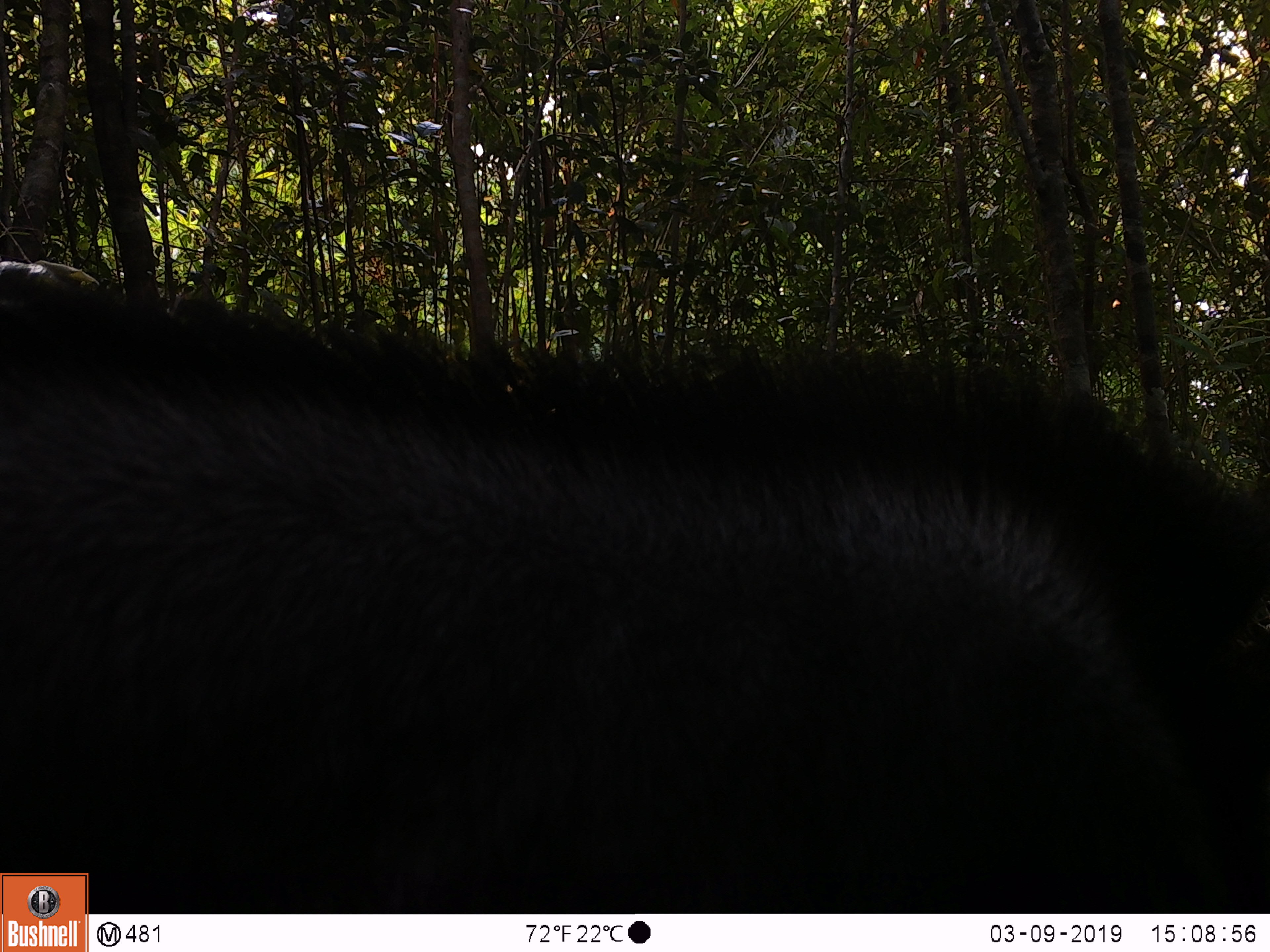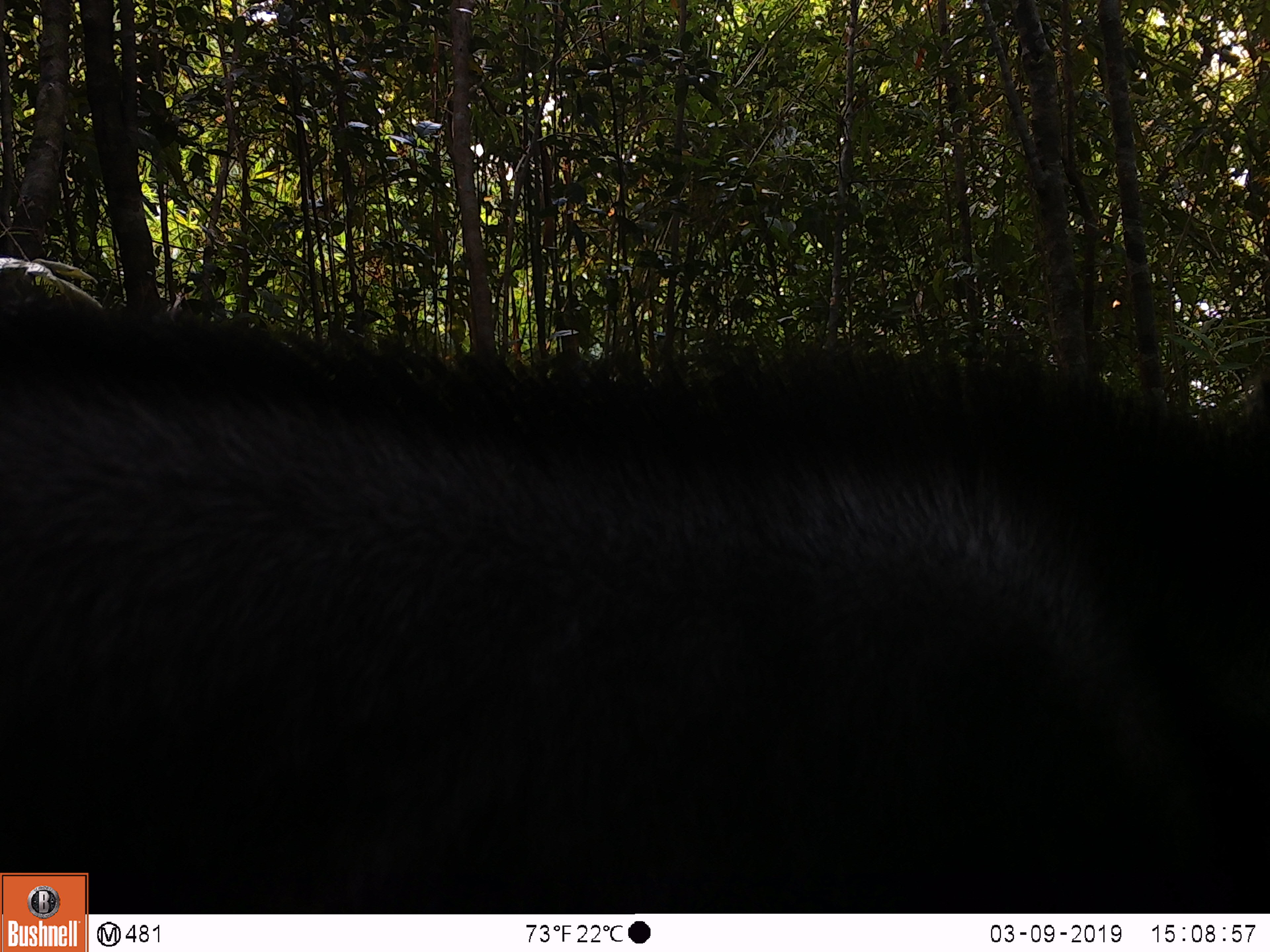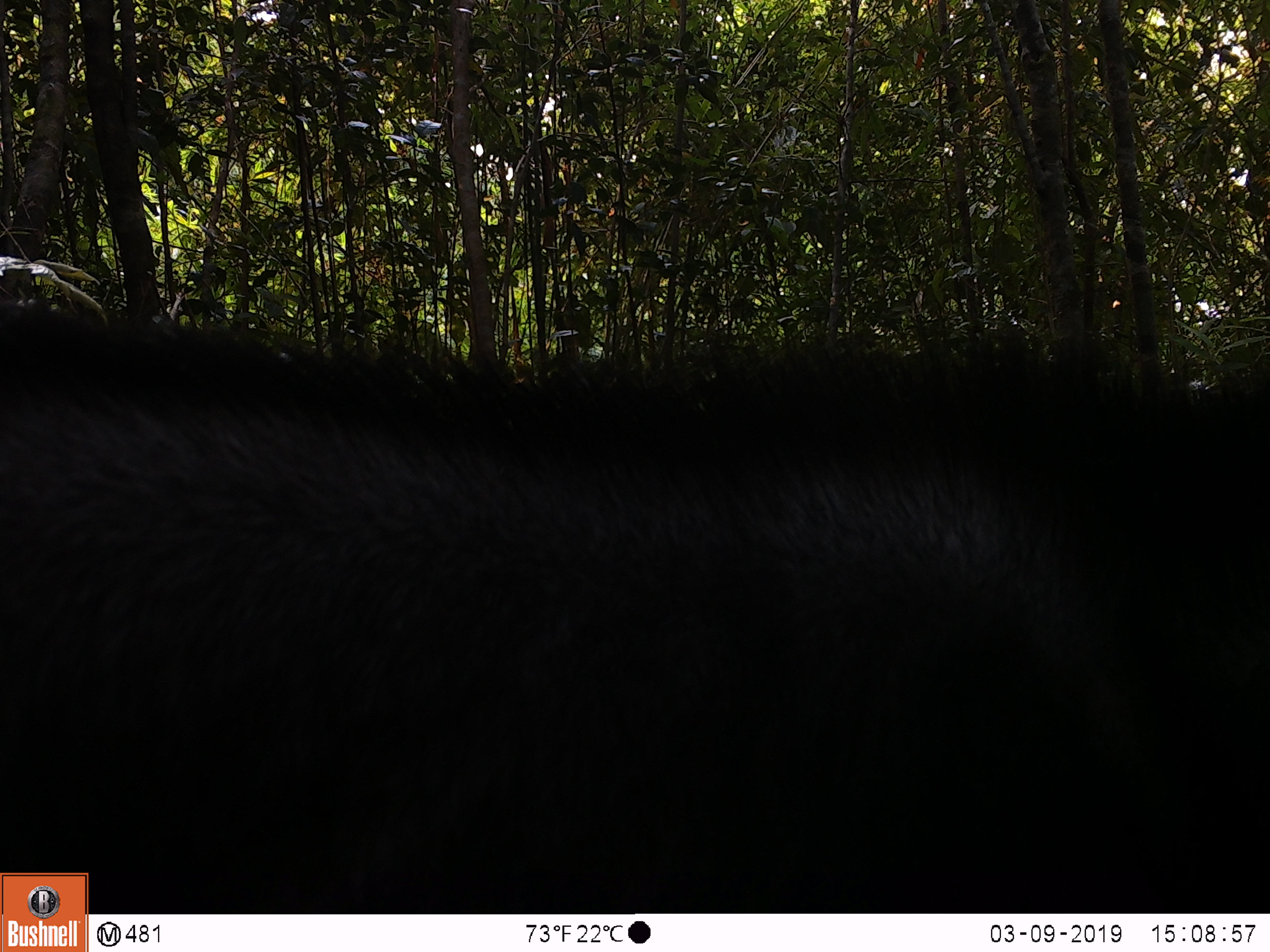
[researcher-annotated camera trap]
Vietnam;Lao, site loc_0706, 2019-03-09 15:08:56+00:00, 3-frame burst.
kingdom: Animalia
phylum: Chordata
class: Mammalia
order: Artiodactyla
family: Bovidae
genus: Capricornis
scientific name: Capricornis sumatraensis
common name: chinese serow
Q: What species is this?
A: Chinese serow (Capricornis sumatraensis).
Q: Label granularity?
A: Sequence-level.